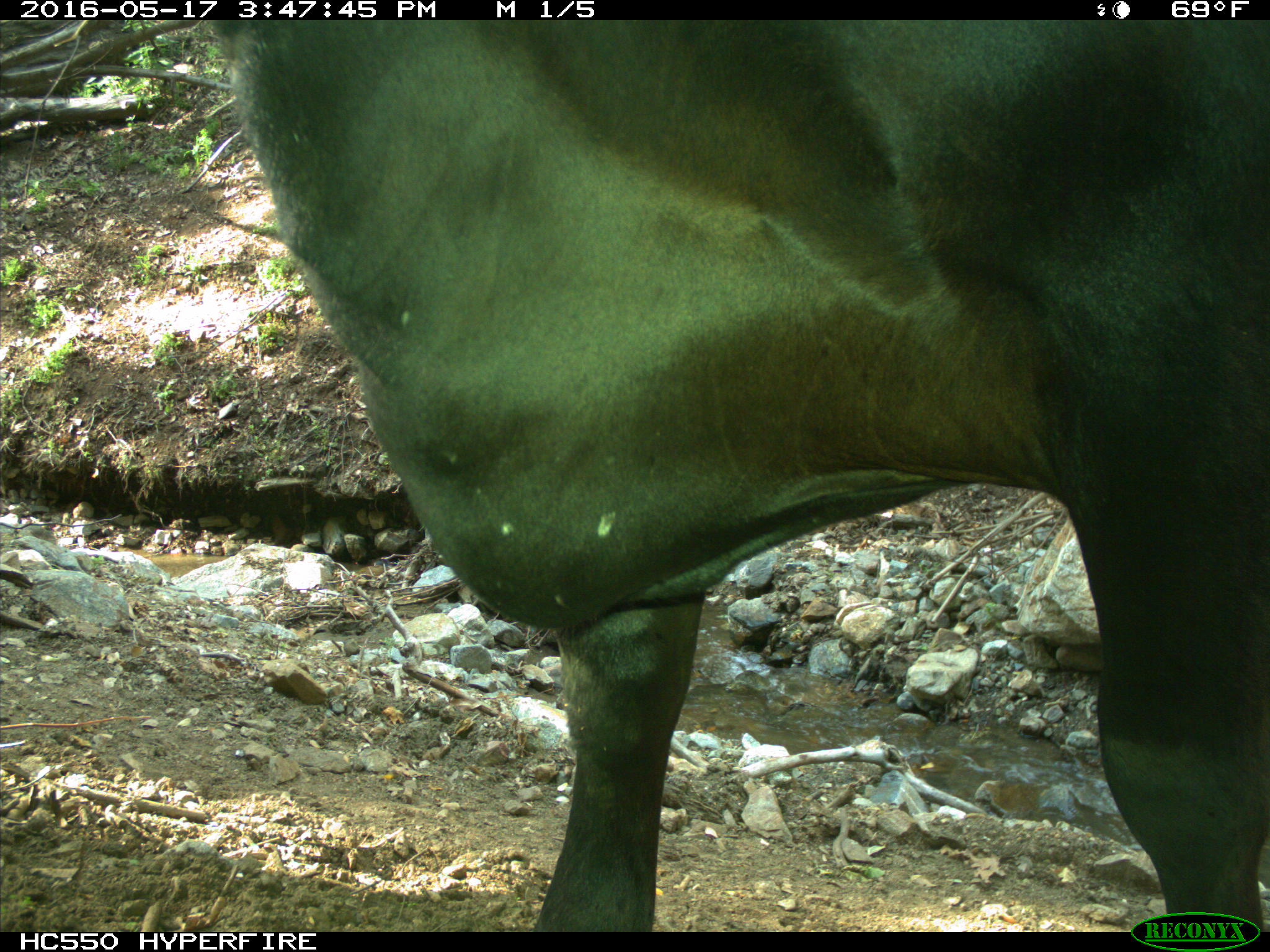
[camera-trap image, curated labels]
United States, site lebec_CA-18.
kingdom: Animalia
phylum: Chordata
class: Mammalia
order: Artiodactyla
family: Bovidae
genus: Bos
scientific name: Bos taurus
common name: domestic cow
Bos taurus (domestic cow).